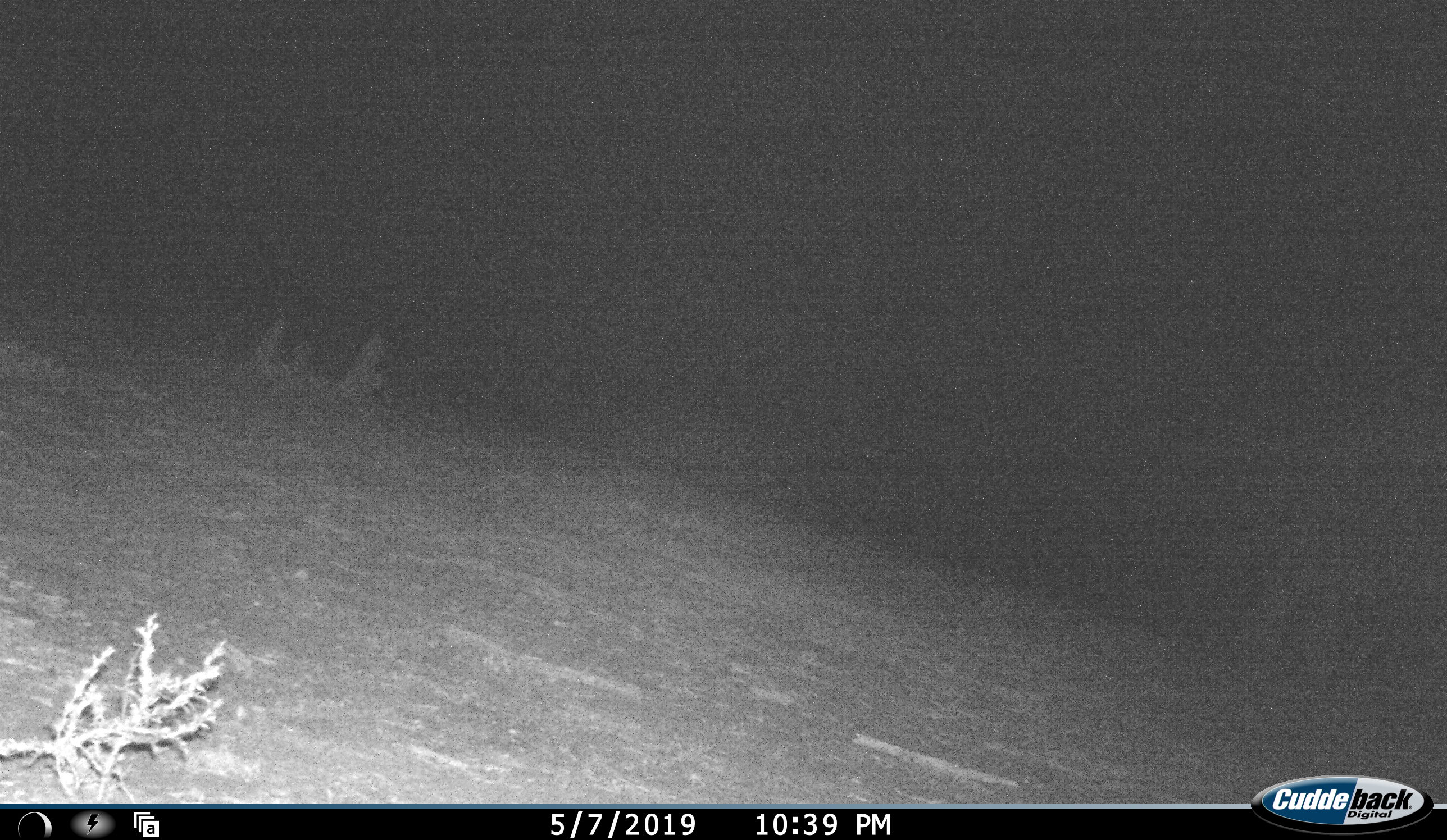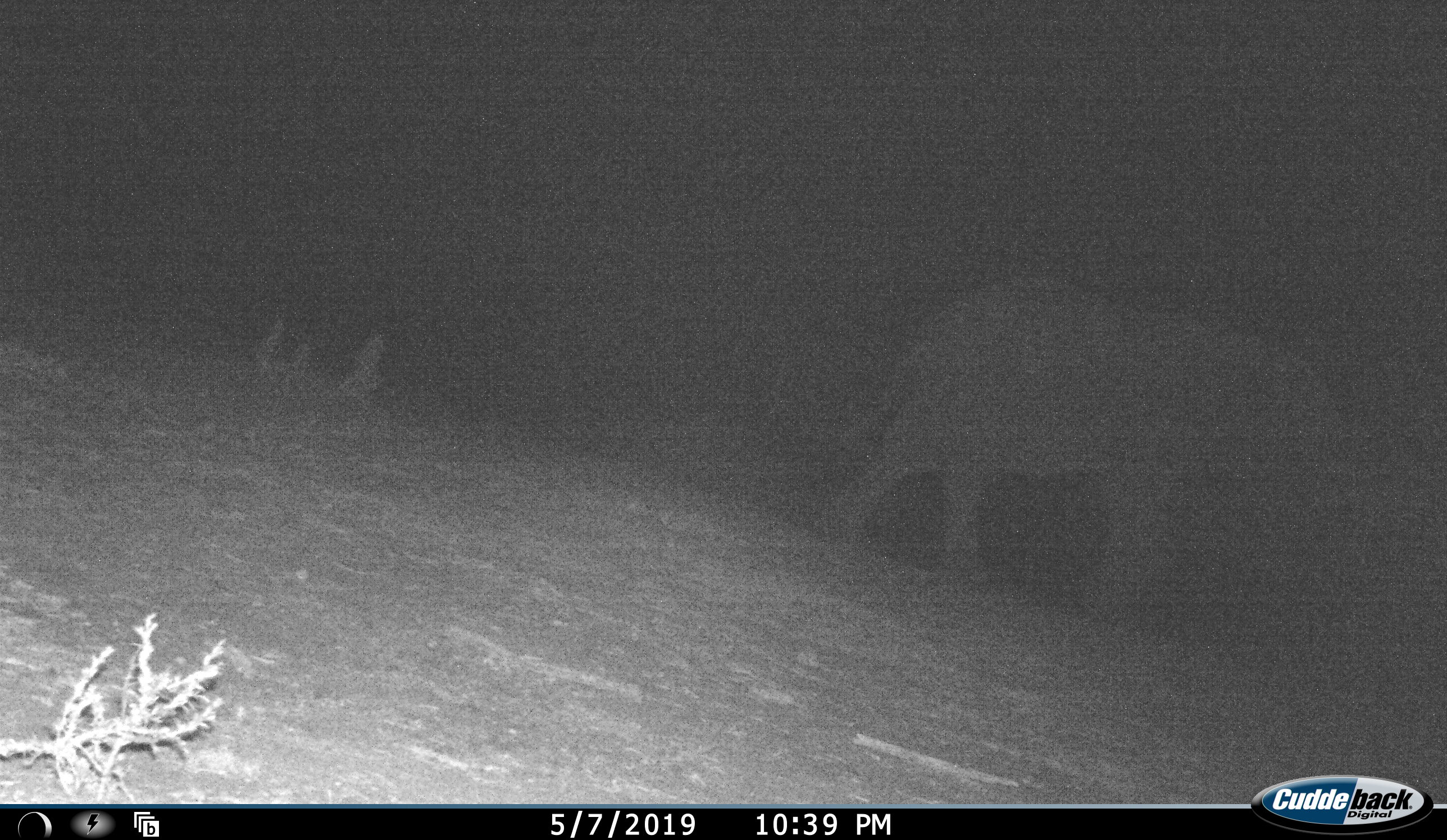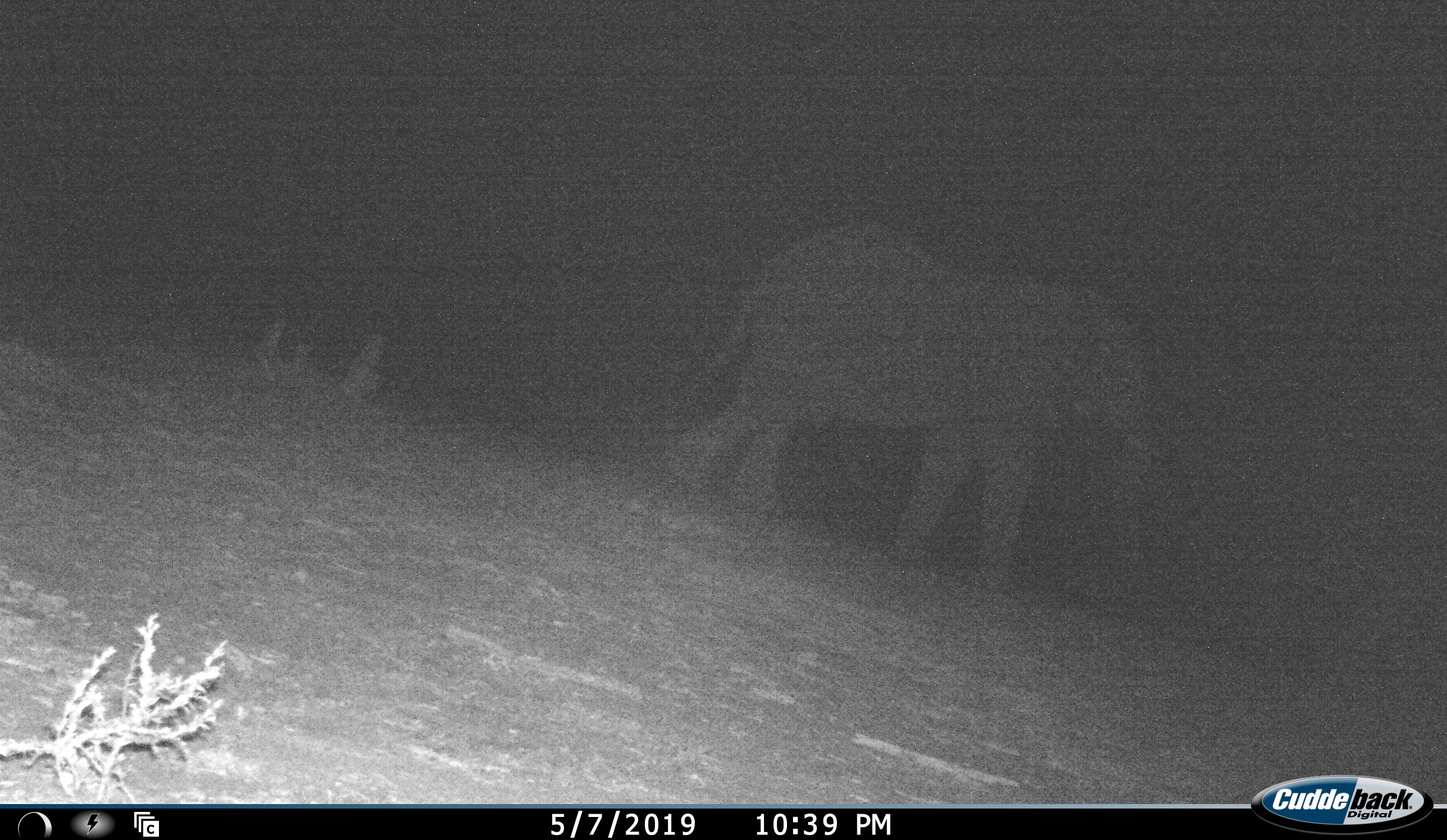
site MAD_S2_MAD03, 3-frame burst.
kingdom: Animalia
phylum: Chordata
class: Mammalia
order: Proboscidea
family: Elephantidae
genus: Loxodonta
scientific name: Loxodonta africana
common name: african bush elephant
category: elephant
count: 1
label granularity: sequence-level